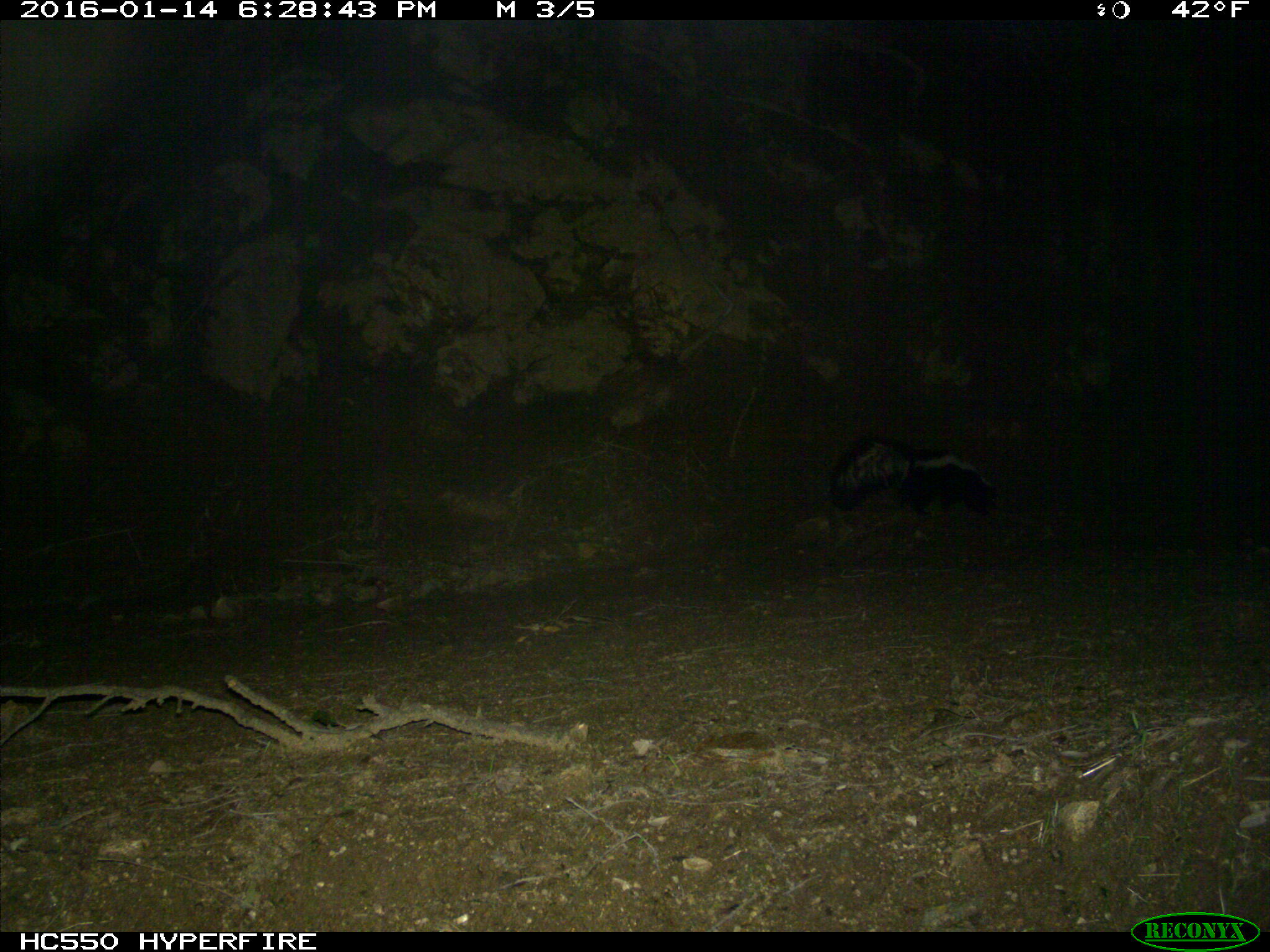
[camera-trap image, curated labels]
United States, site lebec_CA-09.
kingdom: Animalia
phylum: Chordata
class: Mammalia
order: Carnivora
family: Mephitidae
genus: Mephitis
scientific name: Mephitis mephitis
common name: striped skunk